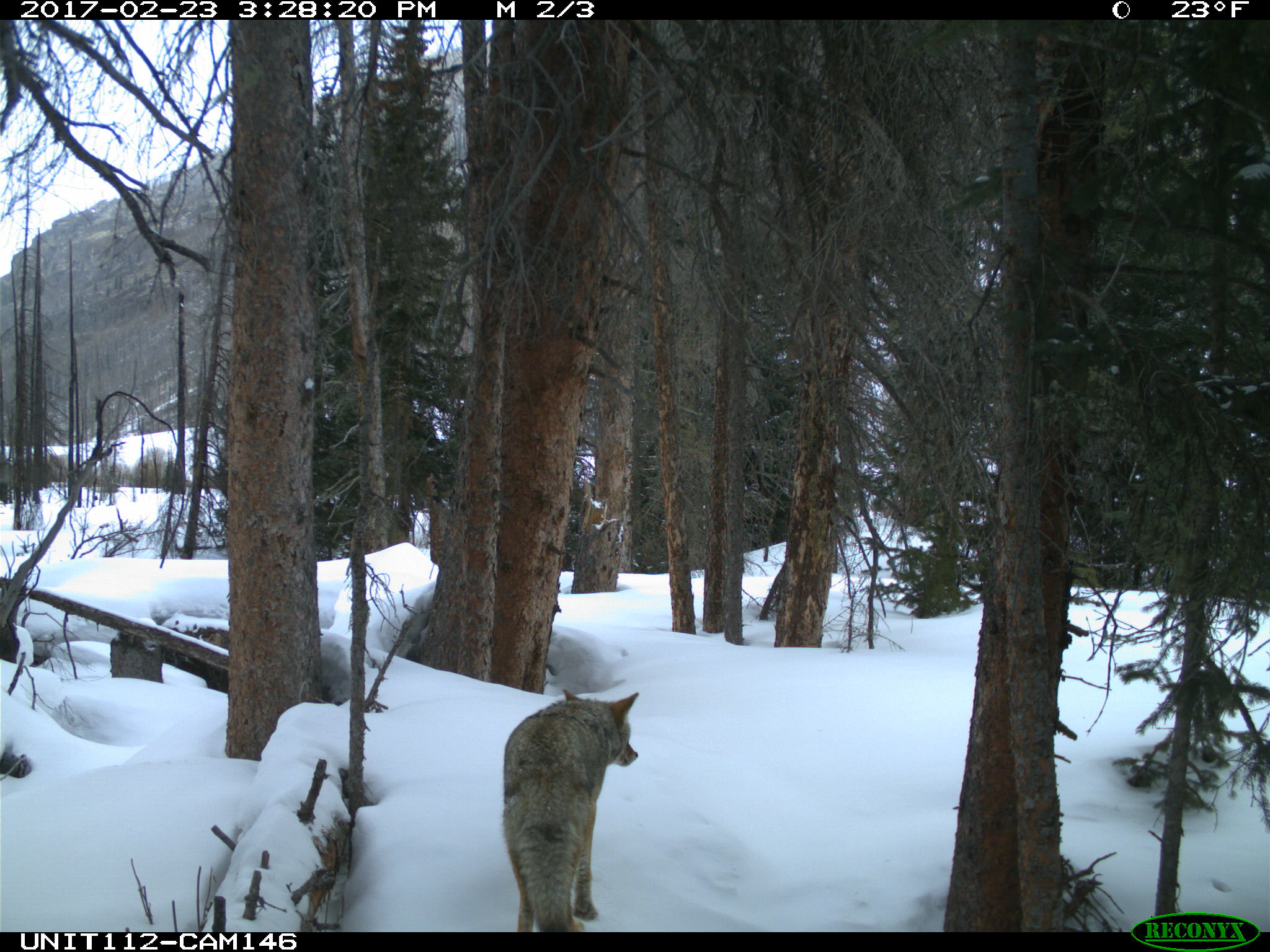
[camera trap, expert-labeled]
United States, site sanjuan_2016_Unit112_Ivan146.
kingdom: Animalia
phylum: Chordata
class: Mammalia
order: Carnivora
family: Canidae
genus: Canis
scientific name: Canis latrans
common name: coyote